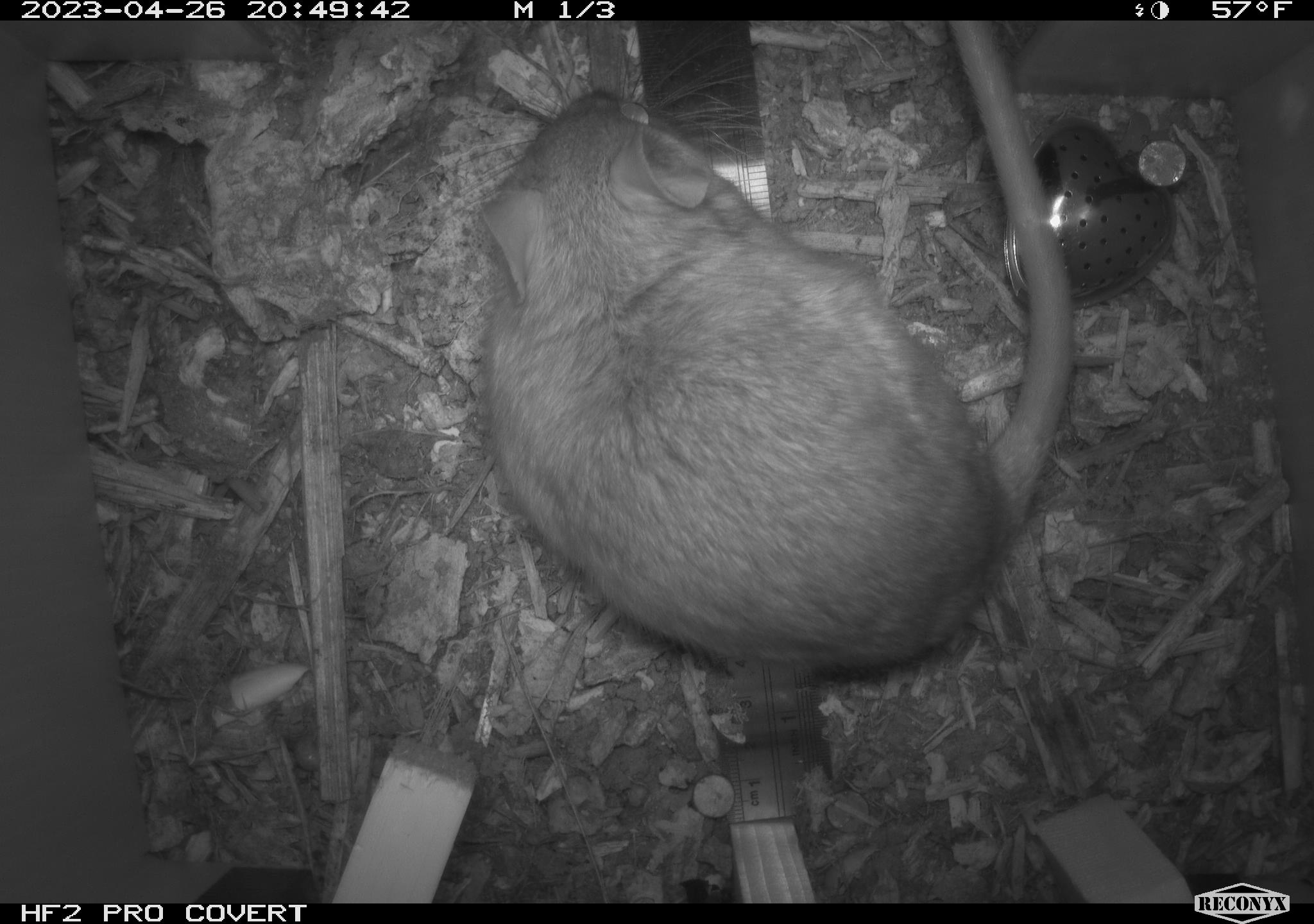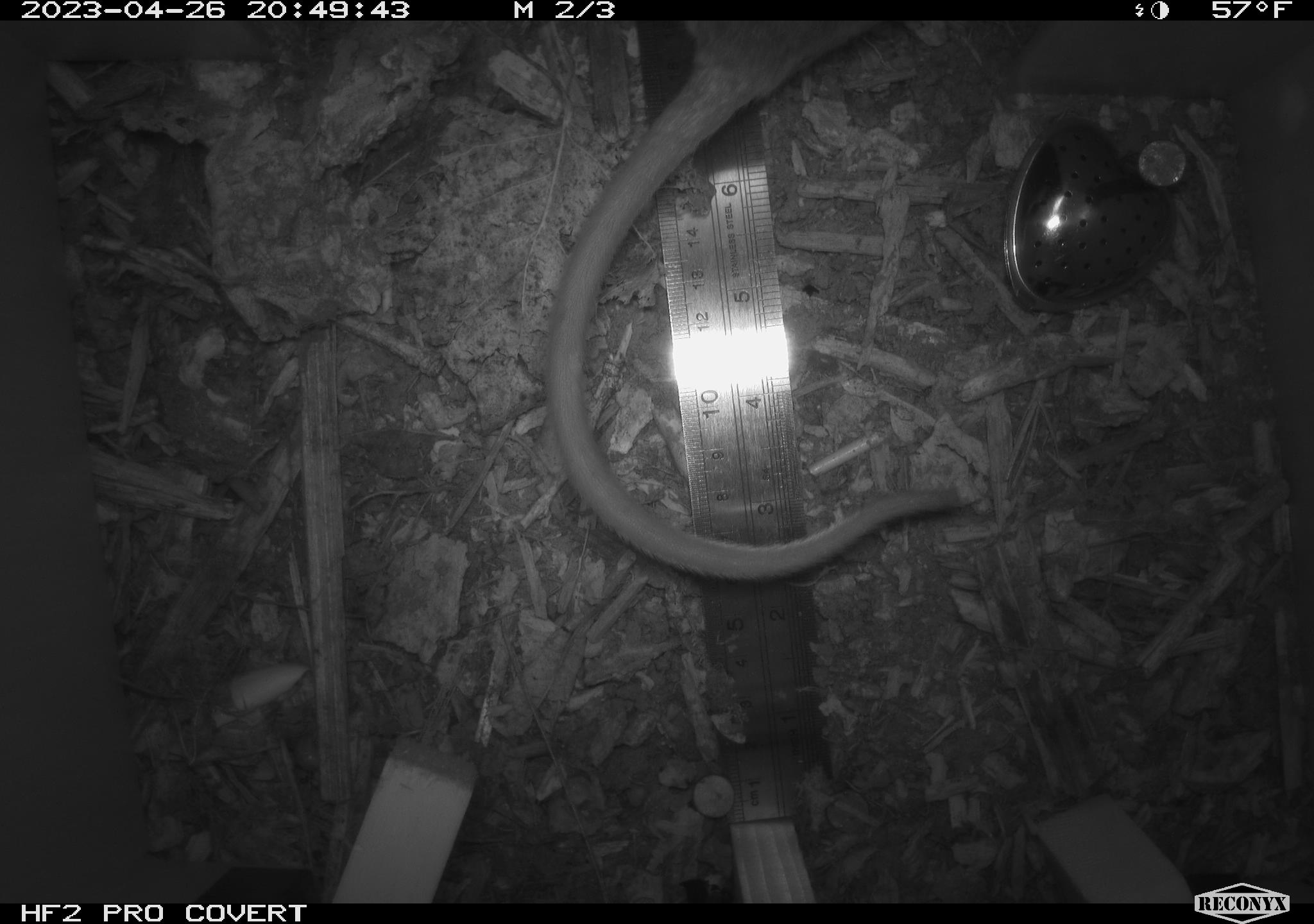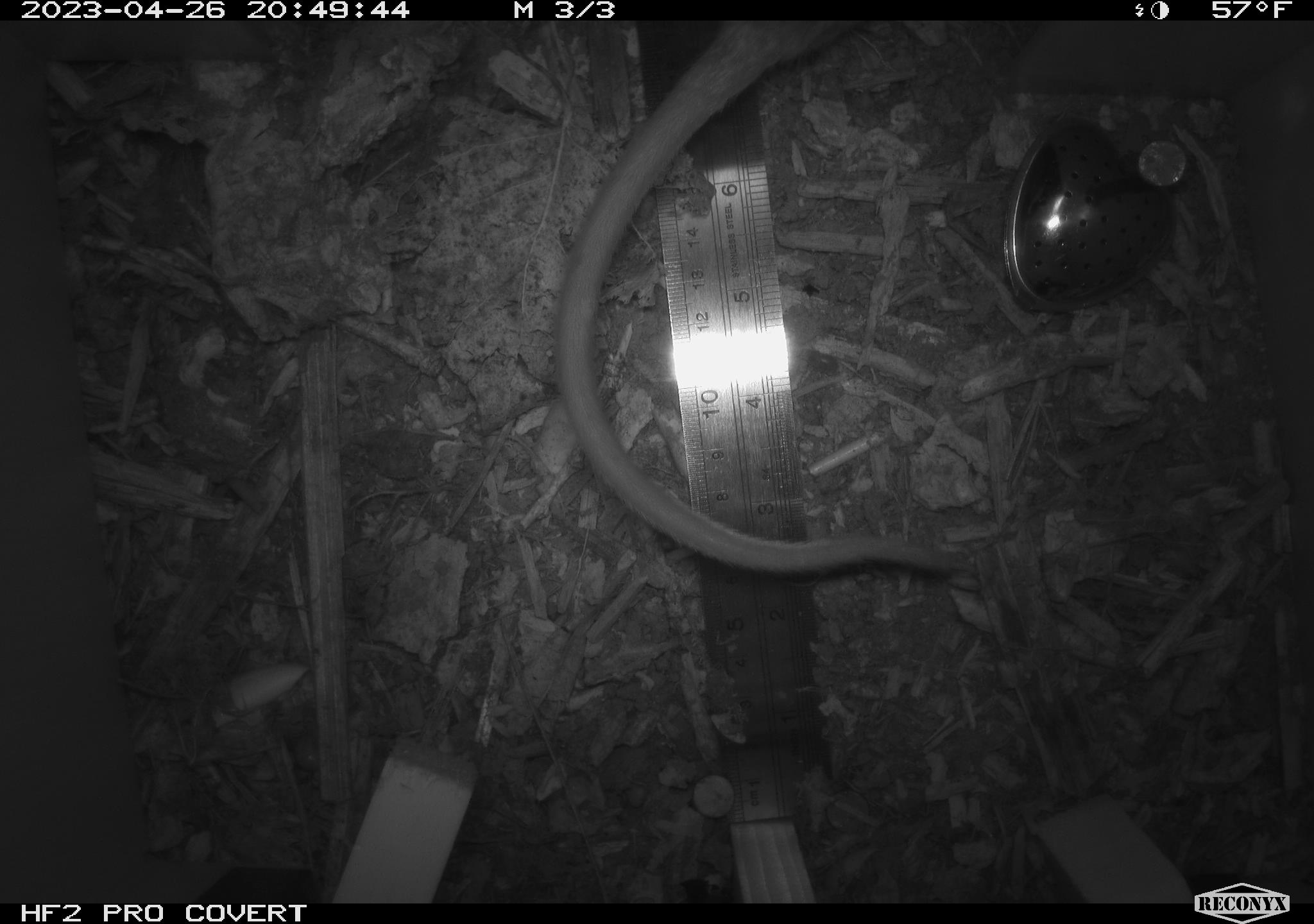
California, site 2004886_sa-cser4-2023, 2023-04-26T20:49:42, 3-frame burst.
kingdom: Animalia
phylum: Chordata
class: Mammalia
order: Rodentia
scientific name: Rodentia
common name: woodrat or rat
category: woodrat or rat species